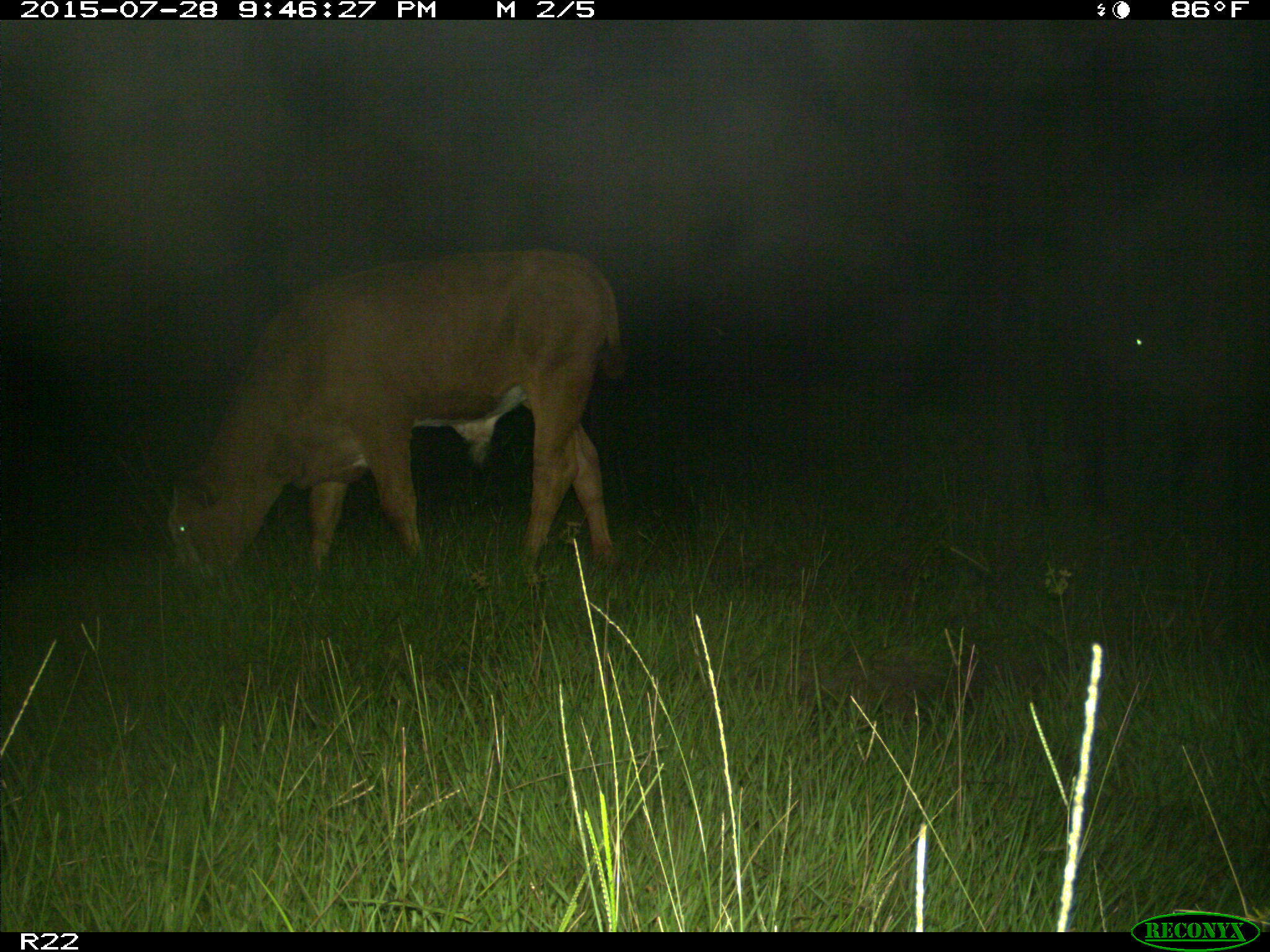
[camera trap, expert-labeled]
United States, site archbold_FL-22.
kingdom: Animalia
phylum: Chordata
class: Mammalia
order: Artiodactyla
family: Bovidae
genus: Bos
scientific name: Bos taurus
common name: domestic cow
Bos taurus (domestic cow).